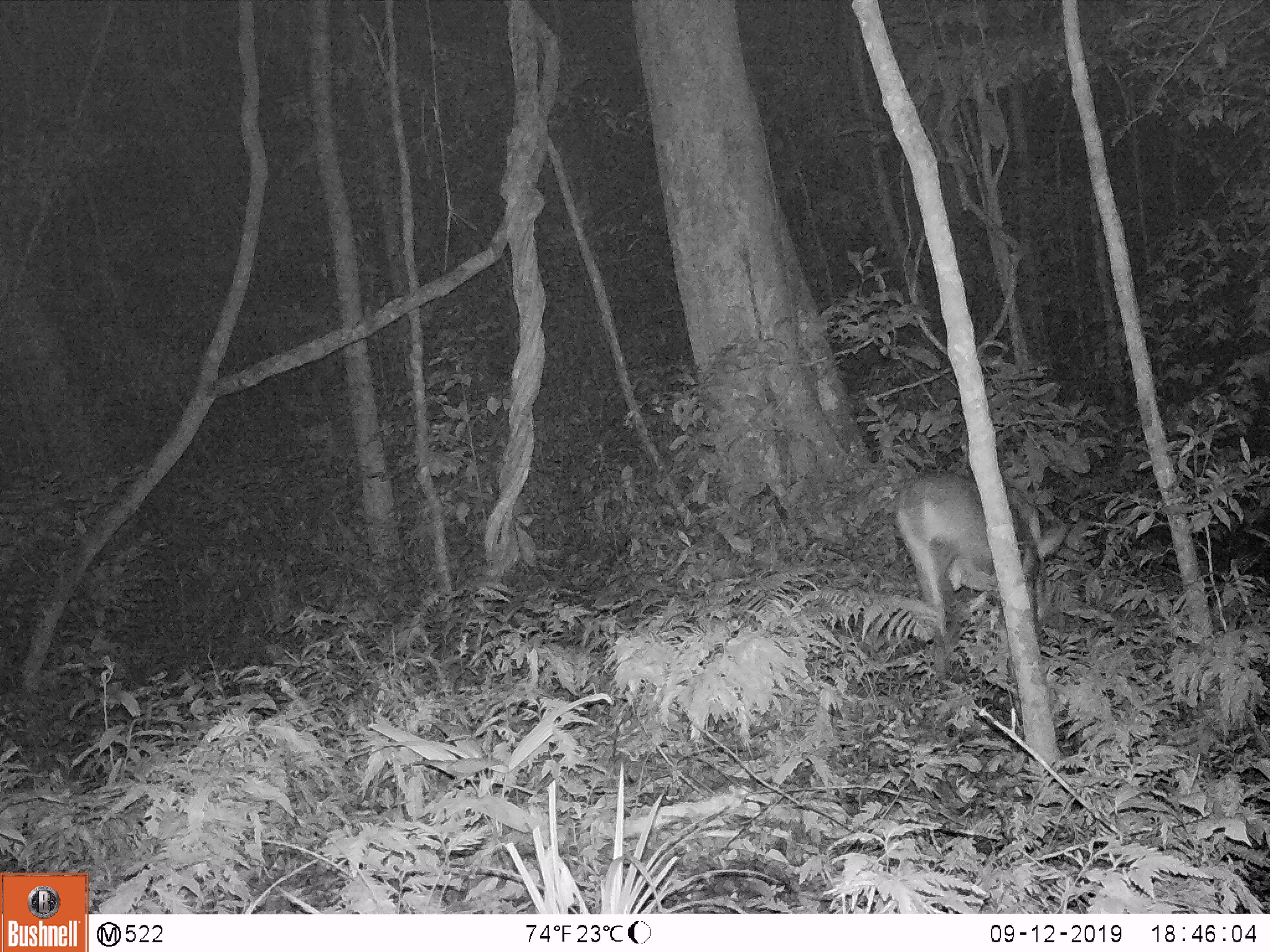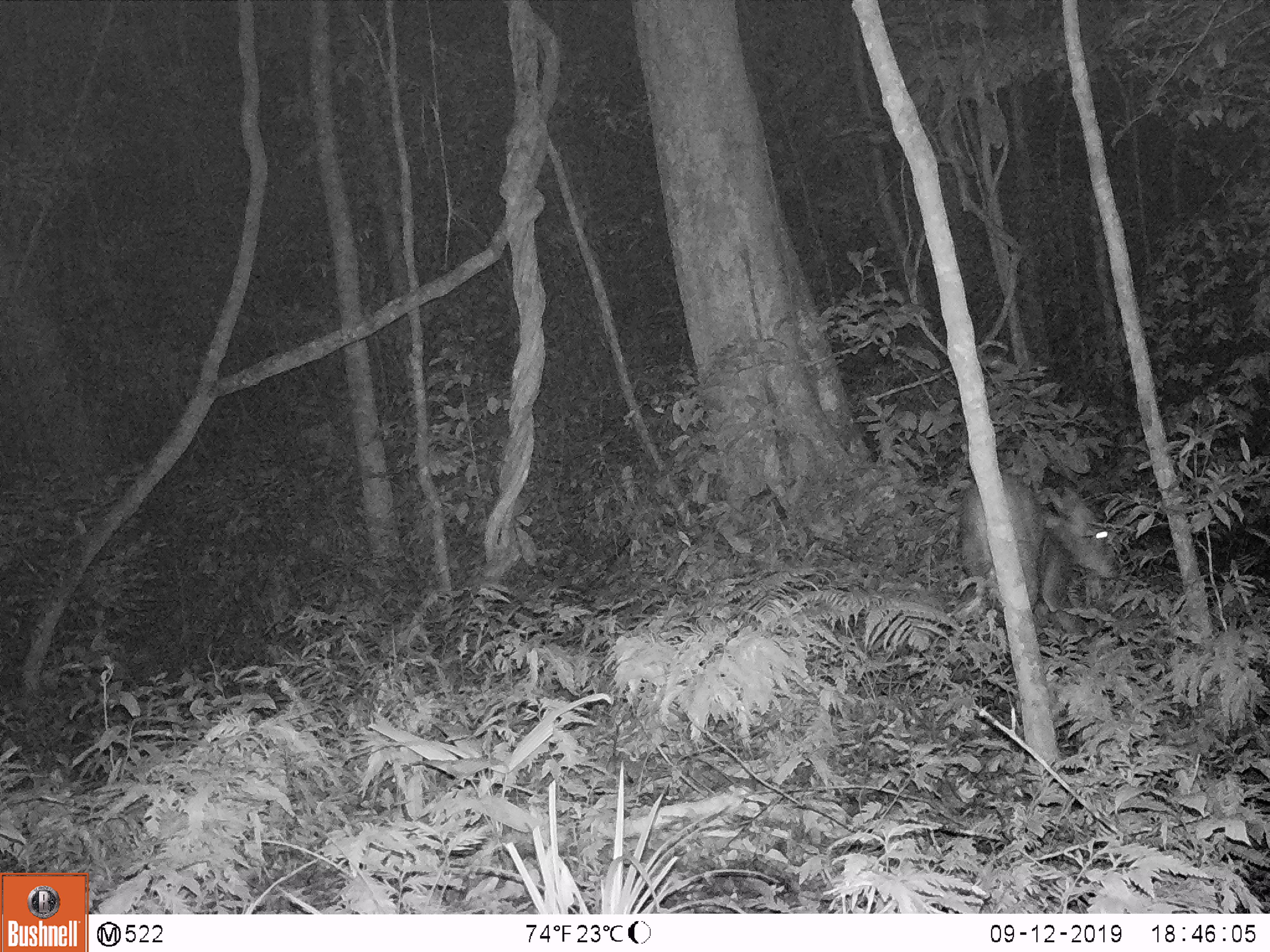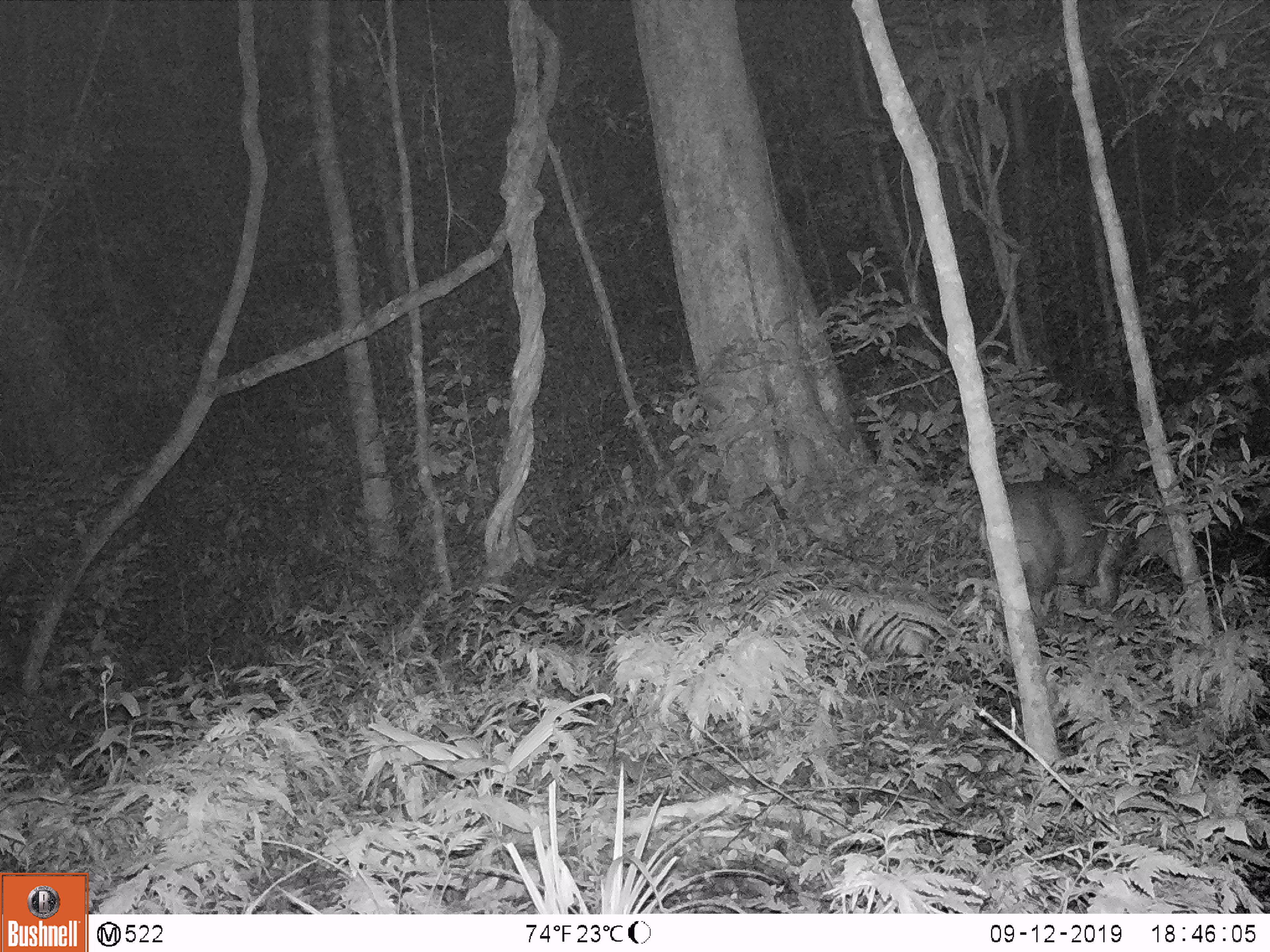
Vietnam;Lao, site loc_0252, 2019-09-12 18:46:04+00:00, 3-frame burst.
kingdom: Animalia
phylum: Chordata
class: Mammalia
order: Artiodactyla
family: Cervidae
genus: Muntiacus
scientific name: Muntiacus rooseveltorum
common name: roosevelt's muntjac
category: roosevelts muntjac group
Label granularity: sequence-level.